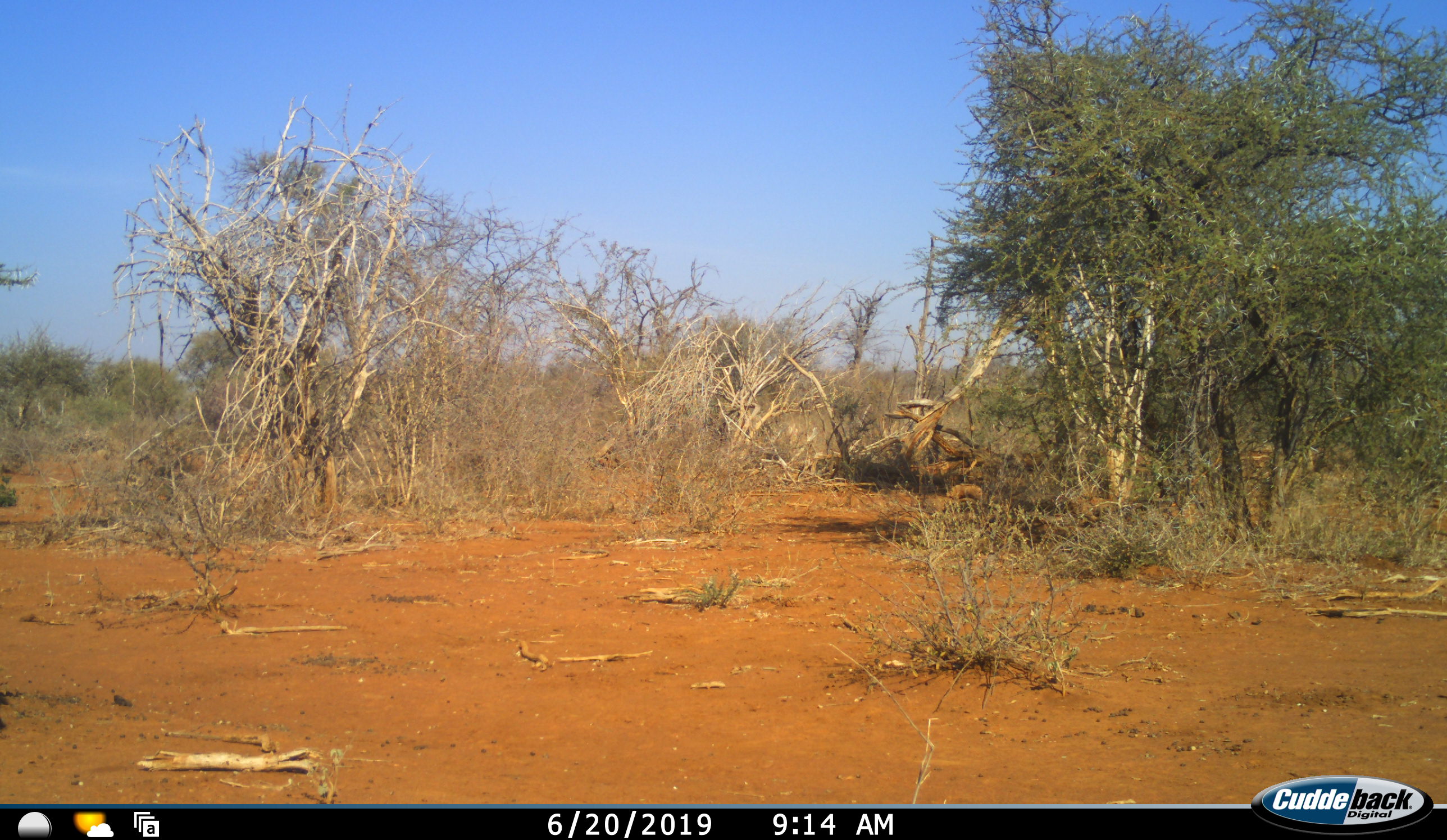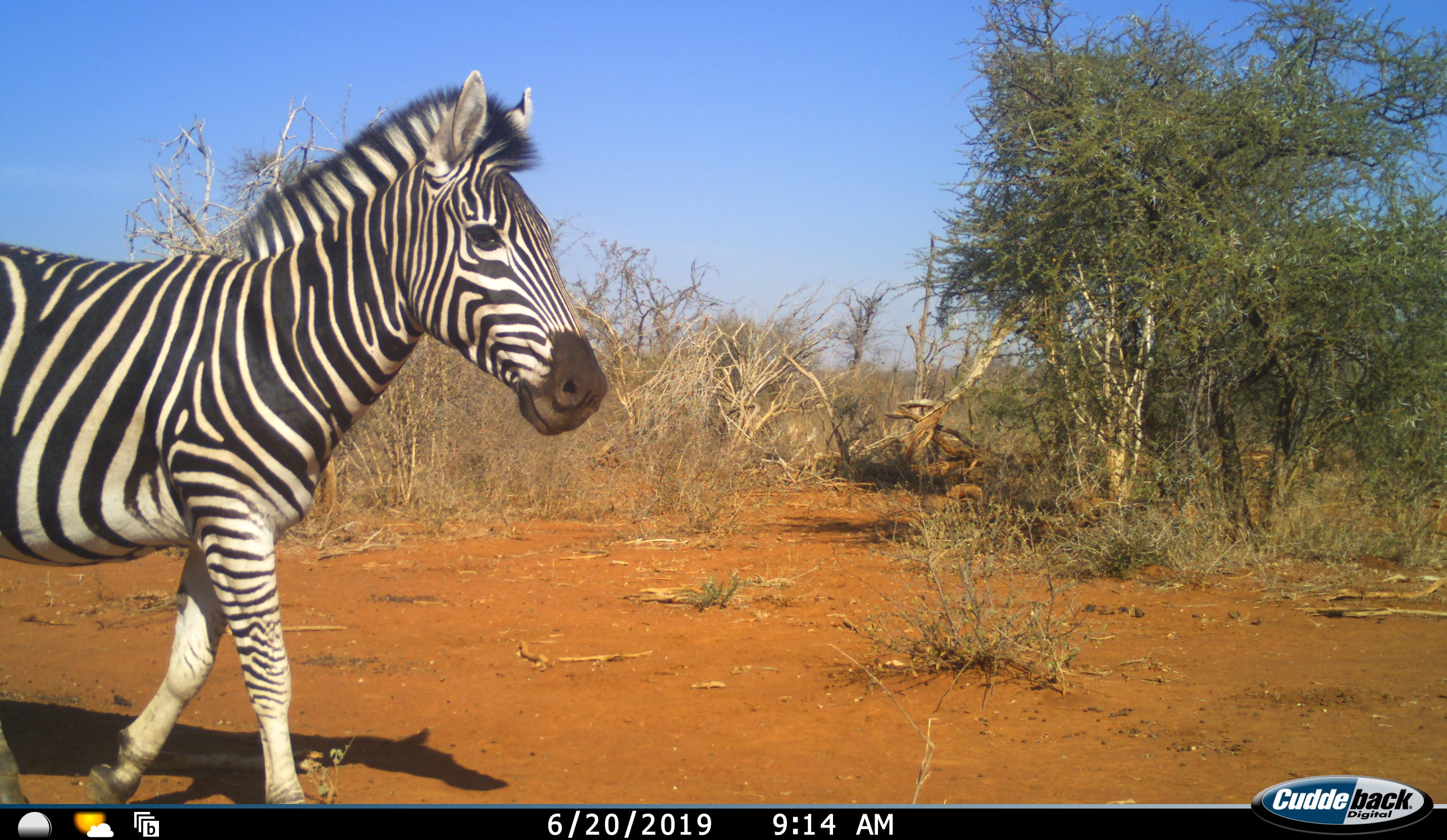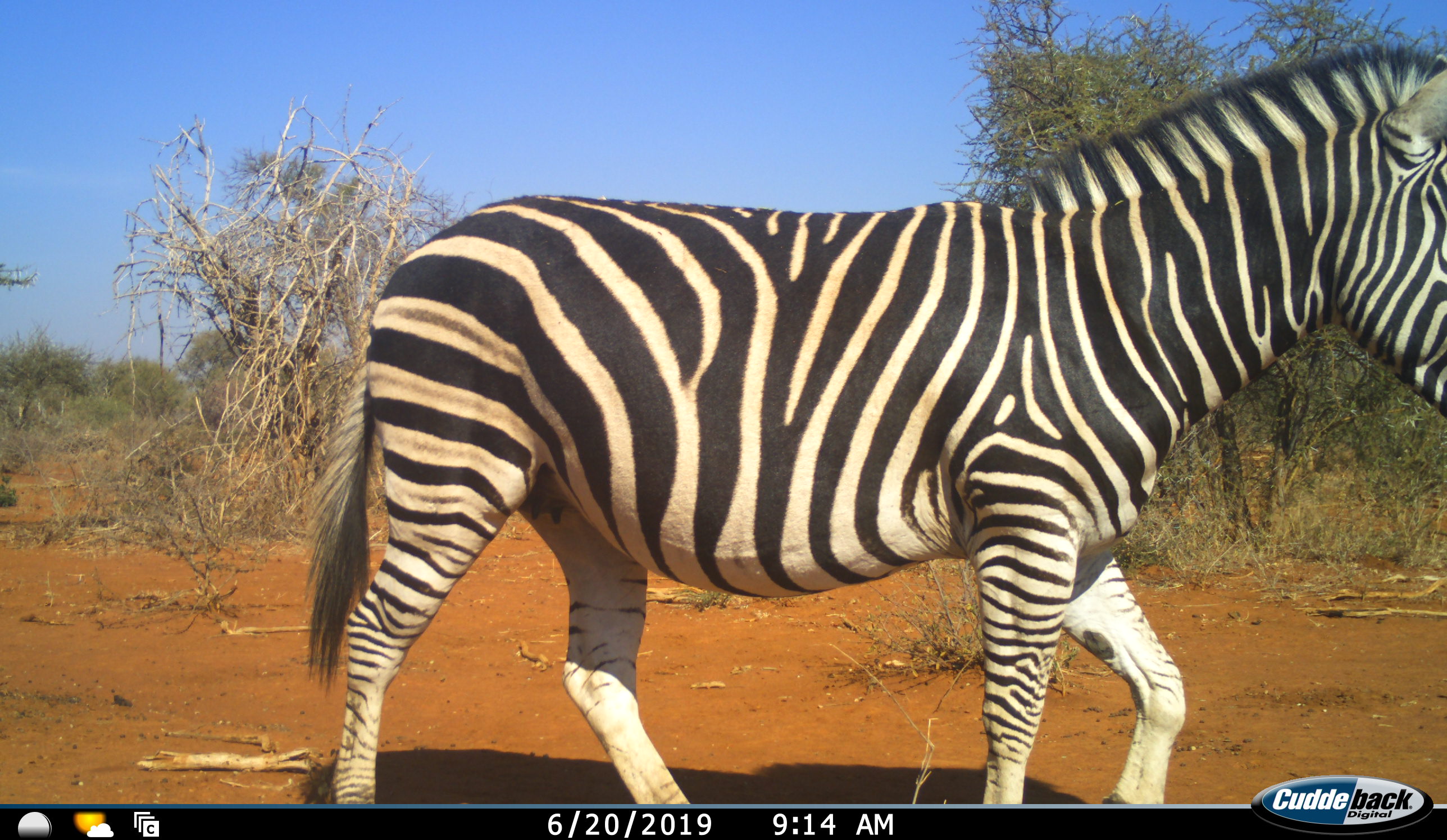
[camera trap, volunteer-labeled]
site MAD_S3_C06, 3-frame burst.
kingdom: Animalia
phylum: Chordata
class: Mammalia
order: Perissodactyla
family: Equidae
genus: Equus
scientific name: Equus quagga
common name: plains zebra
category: zebraplains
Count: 1.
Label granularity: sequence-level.